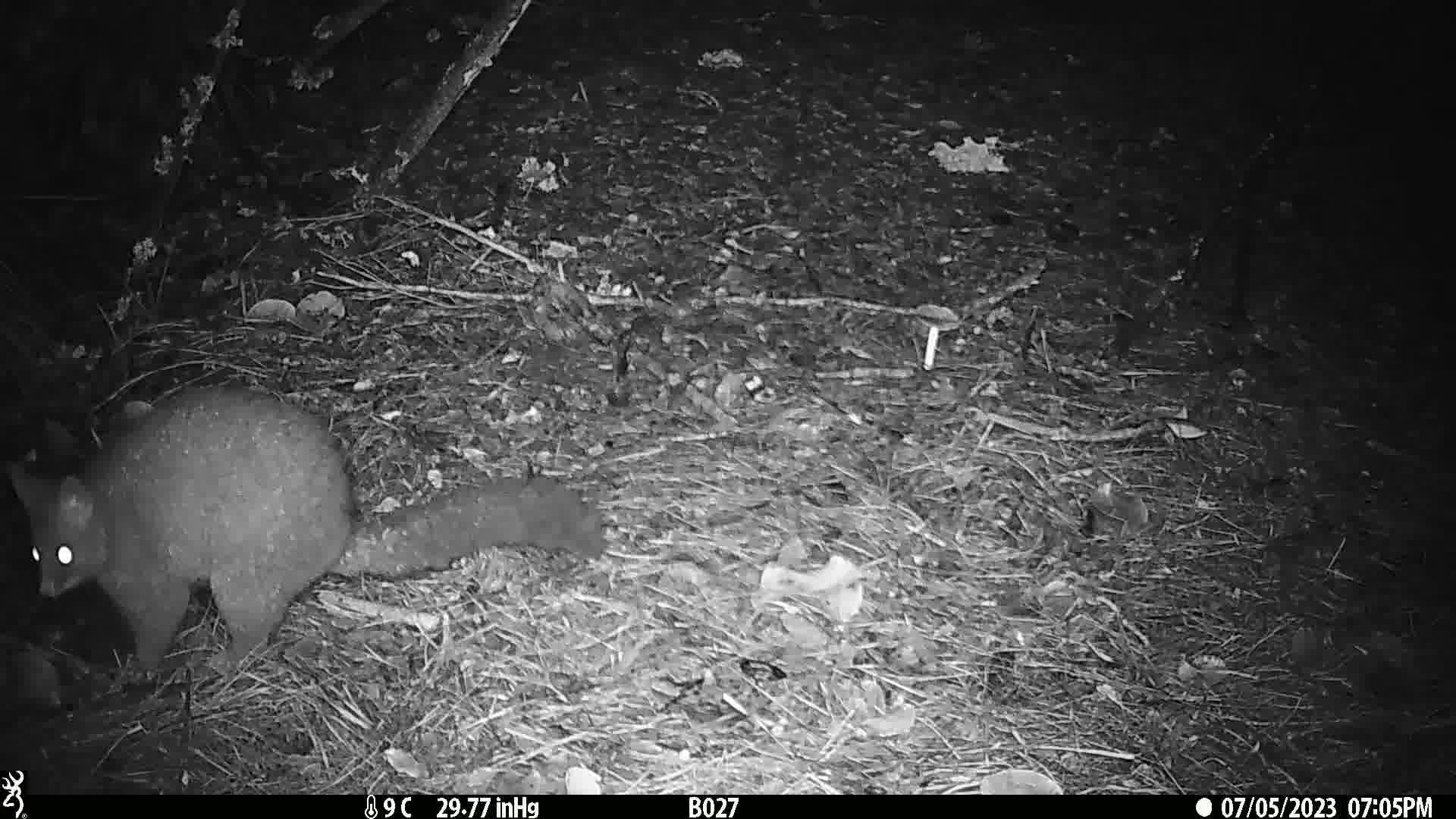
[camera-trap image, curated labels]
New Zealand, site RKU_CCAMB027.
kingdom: Animalia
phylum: Chordata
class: Mammalia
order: Diprotodontia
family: Phalangeridae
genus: Trichosurus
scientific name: Trichosurus vulpecula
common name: common brushtail possum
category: possum